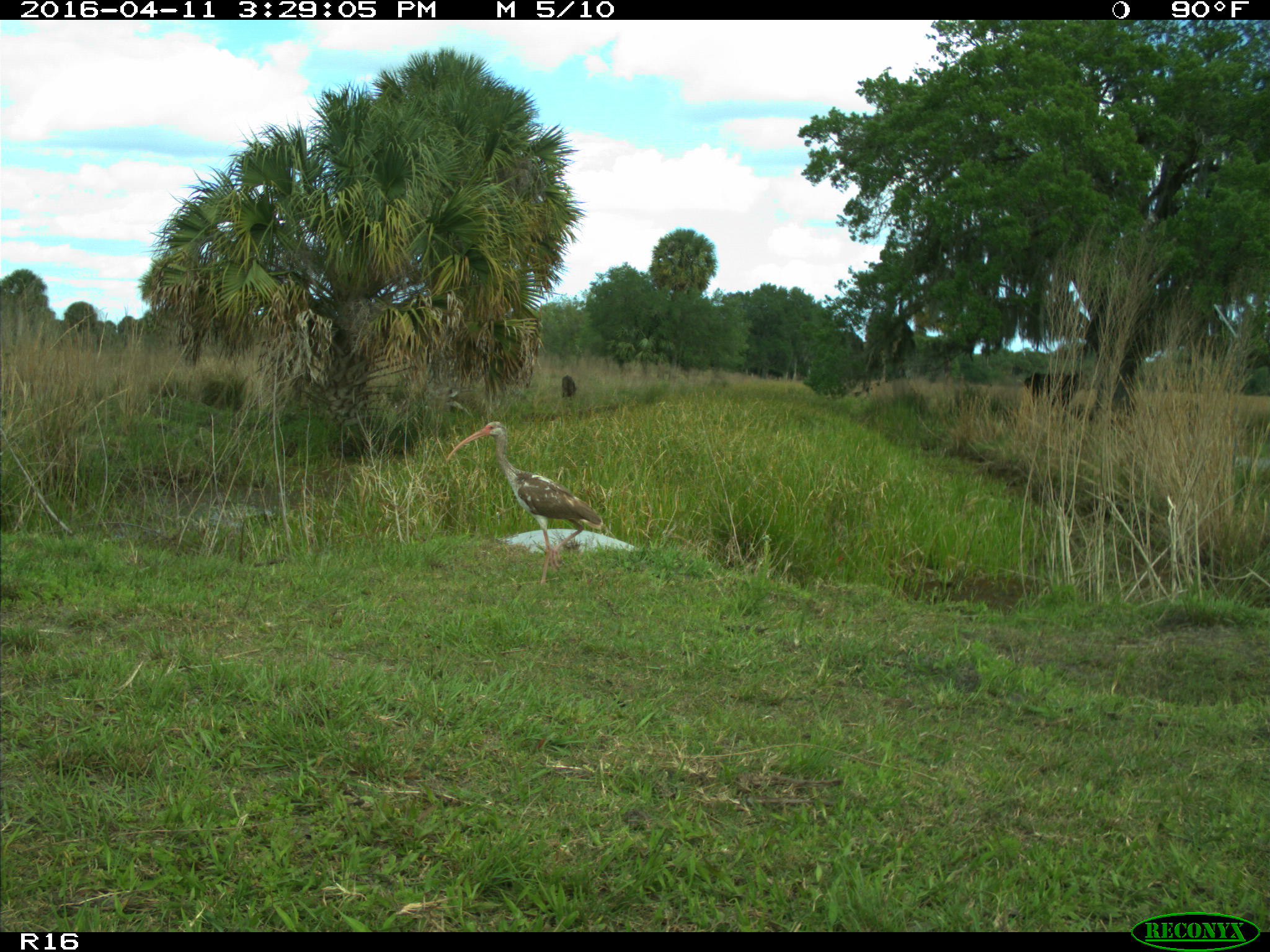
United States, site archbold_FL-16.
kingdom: Animalia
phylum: Chordata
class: Aves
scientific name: Aves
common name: birds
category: unidentified bird